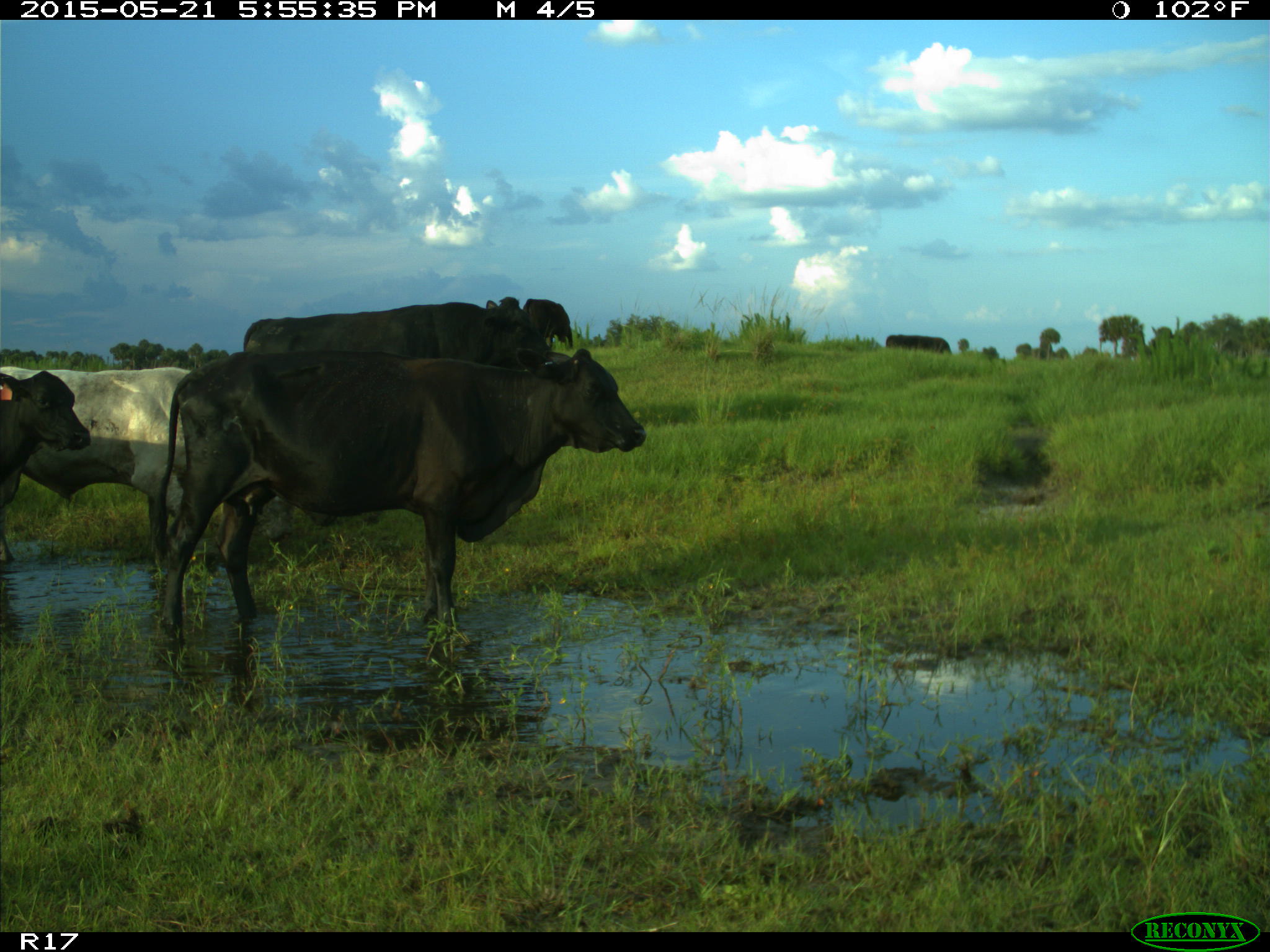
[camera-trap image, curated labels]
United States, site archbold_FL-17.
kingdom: Animalia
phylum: Chordata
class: Mammalia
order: Artiodactyla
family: Bovidae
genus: Bos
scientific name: Bos taurus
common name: domestic cow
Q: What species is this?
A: Bos taurus (domestic cow).